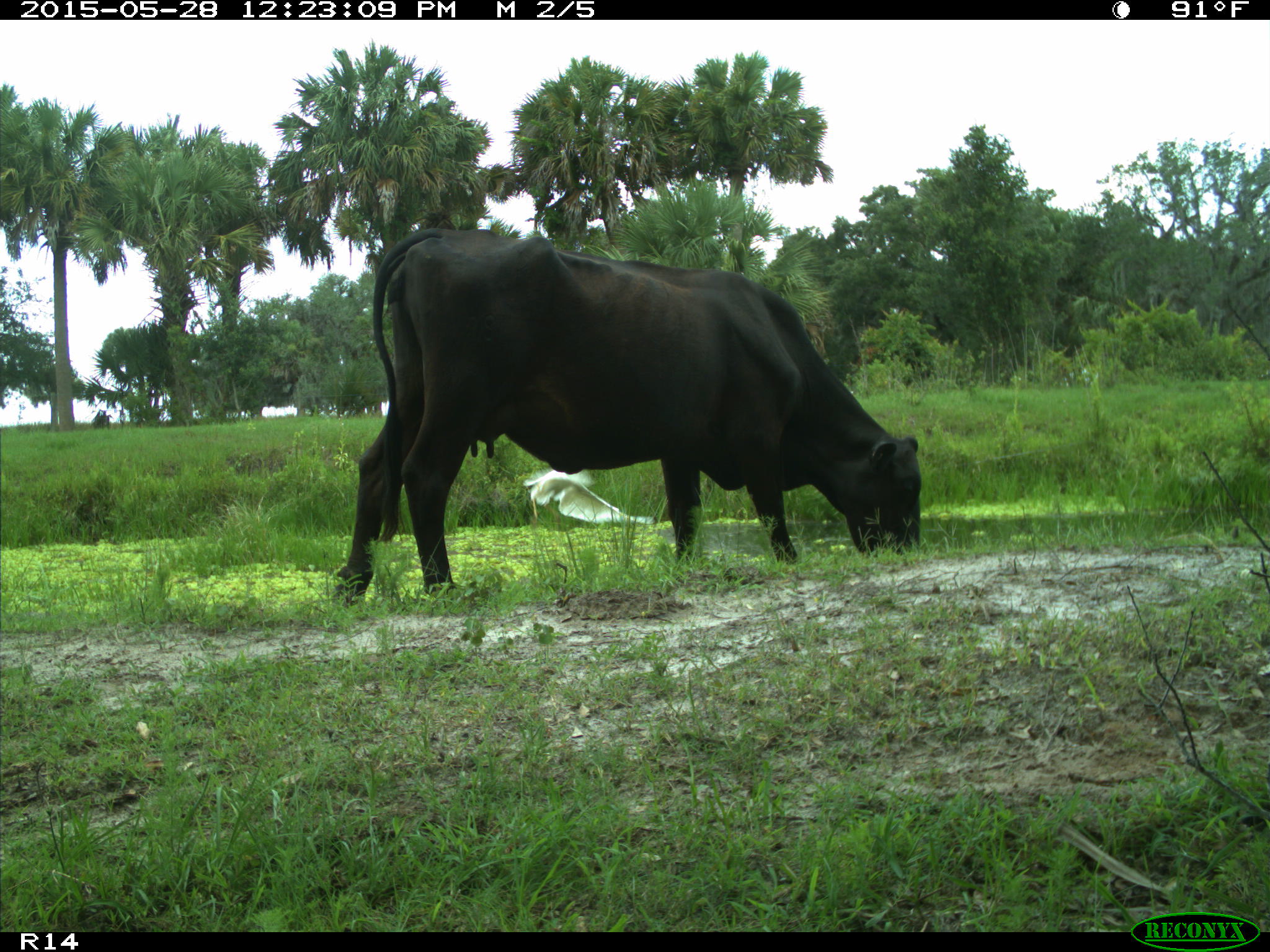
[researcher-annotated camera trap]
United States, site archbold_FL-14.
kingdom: Animalia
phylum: Chordata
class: Mammalia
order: Artiodactyla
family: Bovidae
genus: Bos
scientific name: Bos taurus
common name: domestic cow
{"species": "Bos taurus (domestic cow)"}